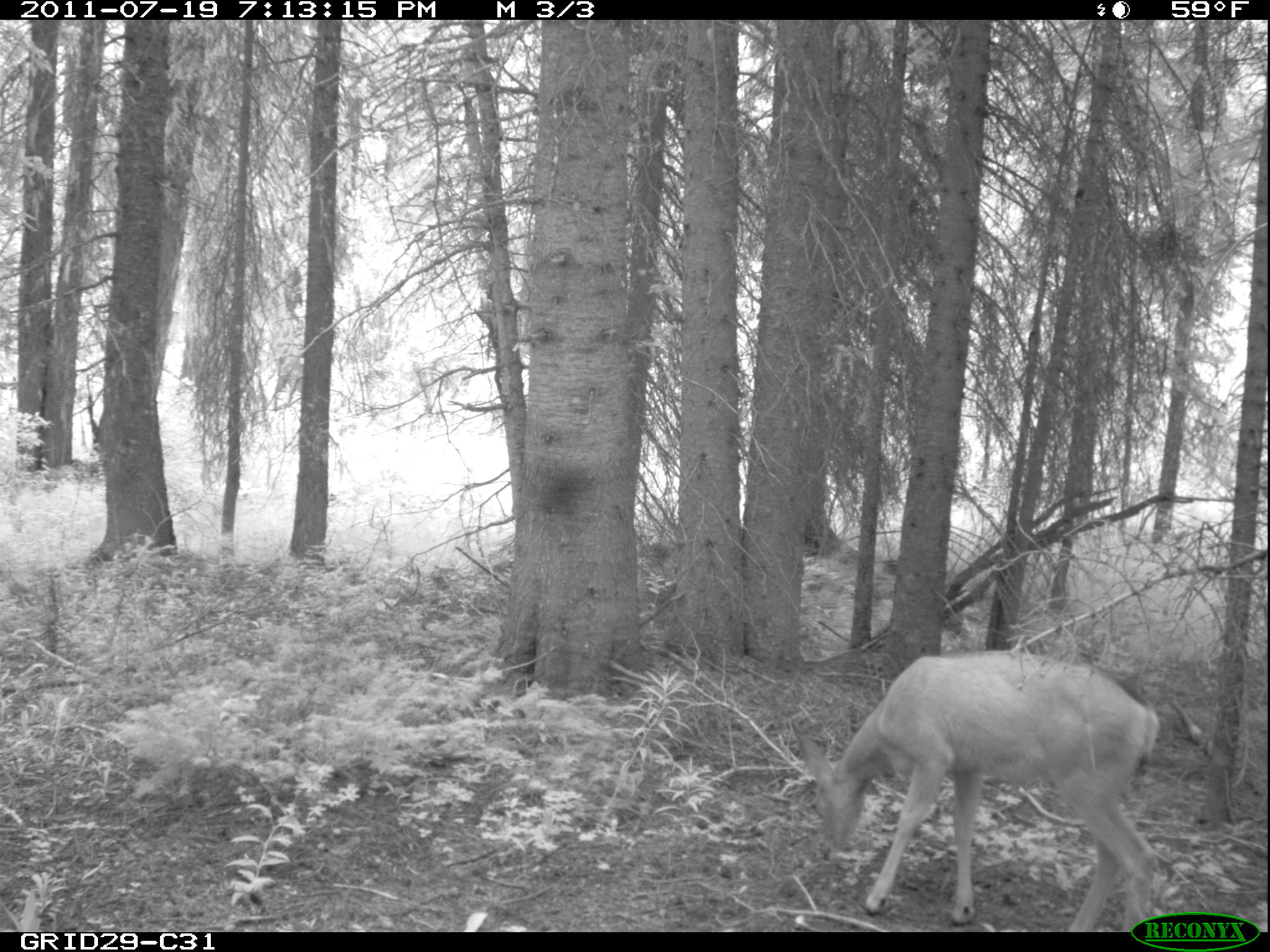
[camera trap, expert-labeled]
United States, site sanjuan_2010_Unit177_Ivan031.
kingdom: Animalia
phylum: Chordata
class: Mammalia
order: Artiodactyla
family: Cervidae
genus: Odocoileus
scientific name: Odocoileus hemionus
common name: mule deer